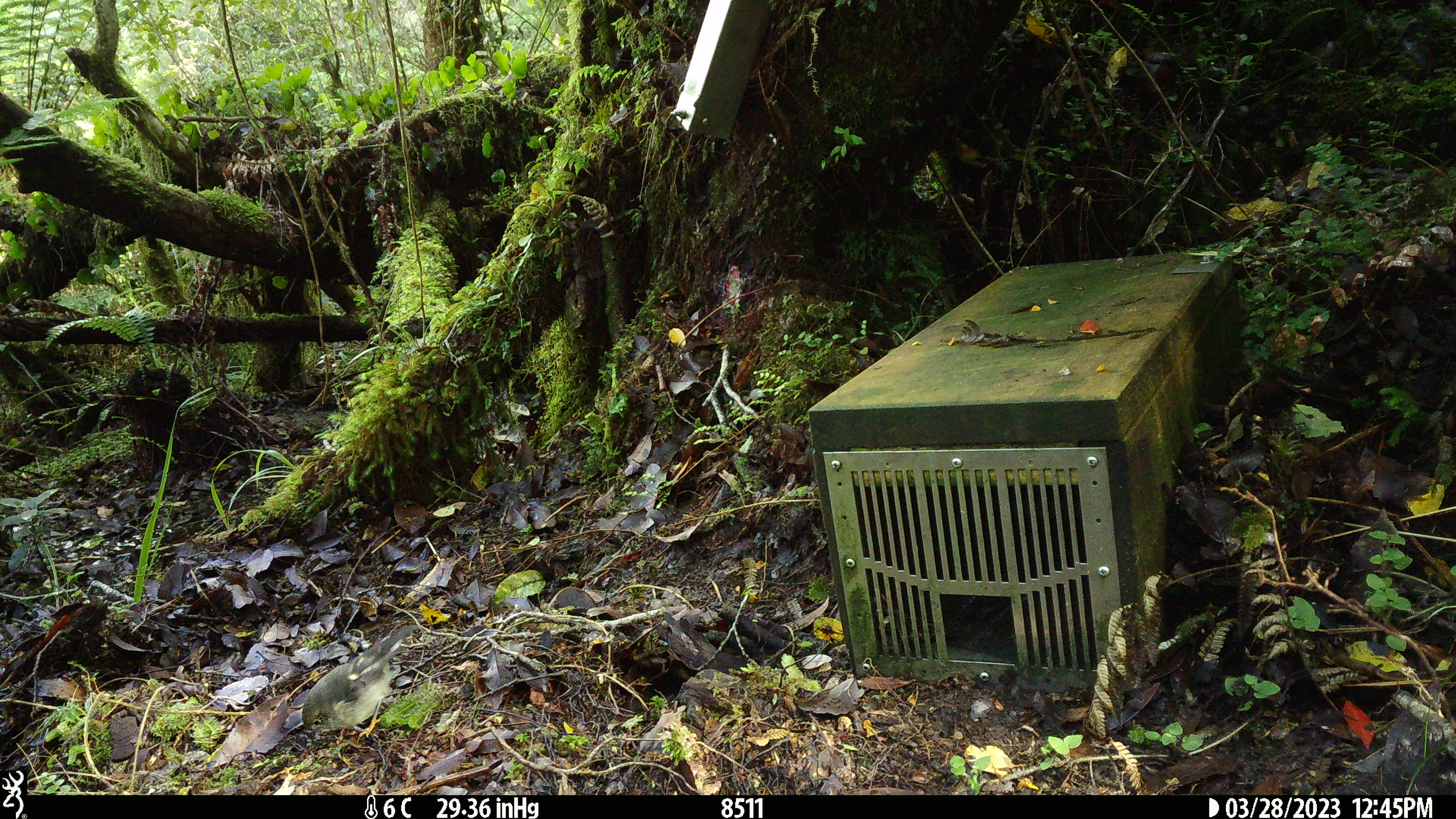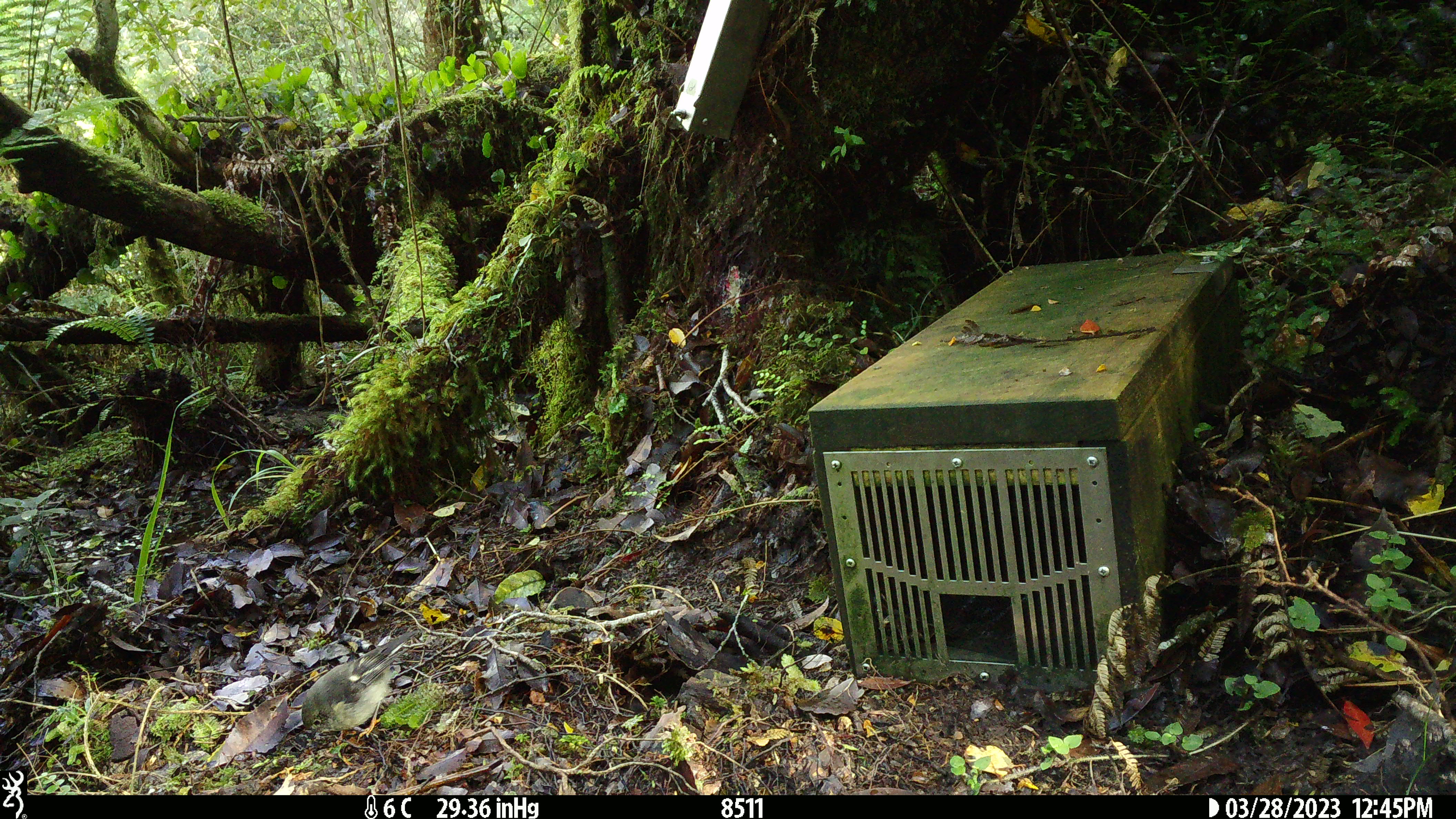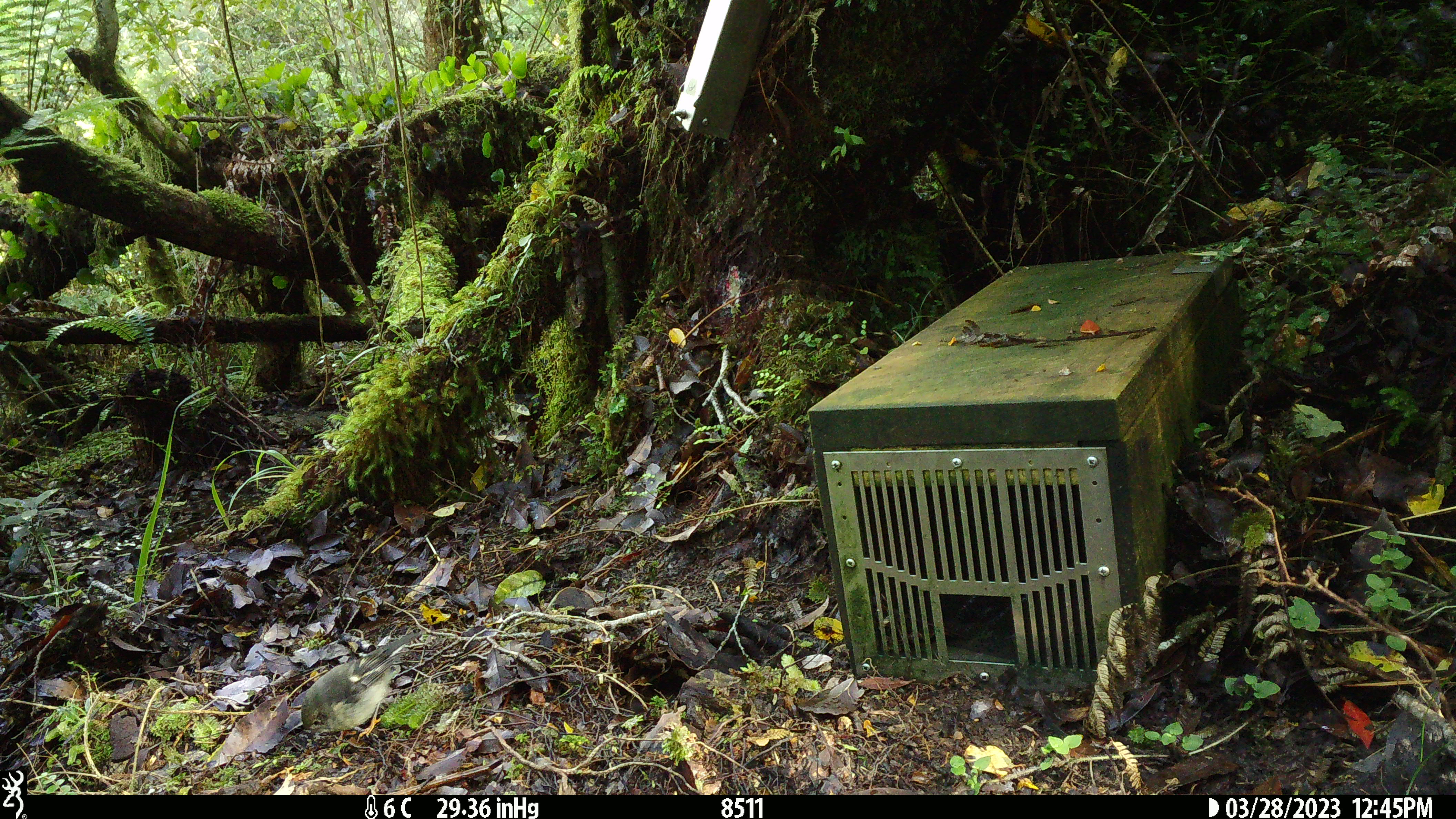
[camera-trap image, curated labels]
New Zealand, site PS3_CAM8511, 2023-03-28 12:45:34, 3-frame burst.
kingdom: Animalia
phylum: Chordata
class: Aves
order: Passeriformes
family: Petroicidae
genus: Petroica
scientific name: Petroica macrocephala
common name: tomtit